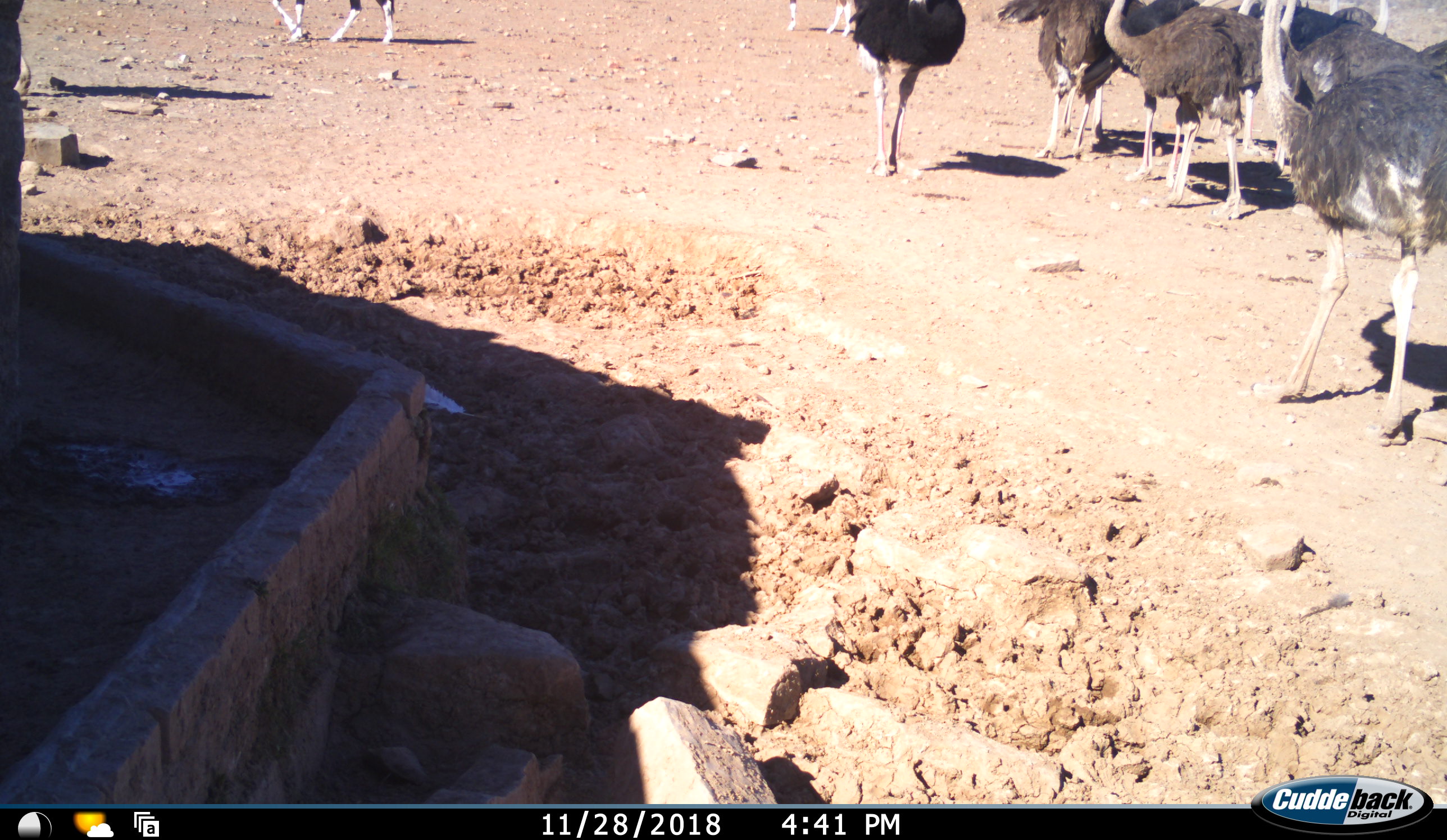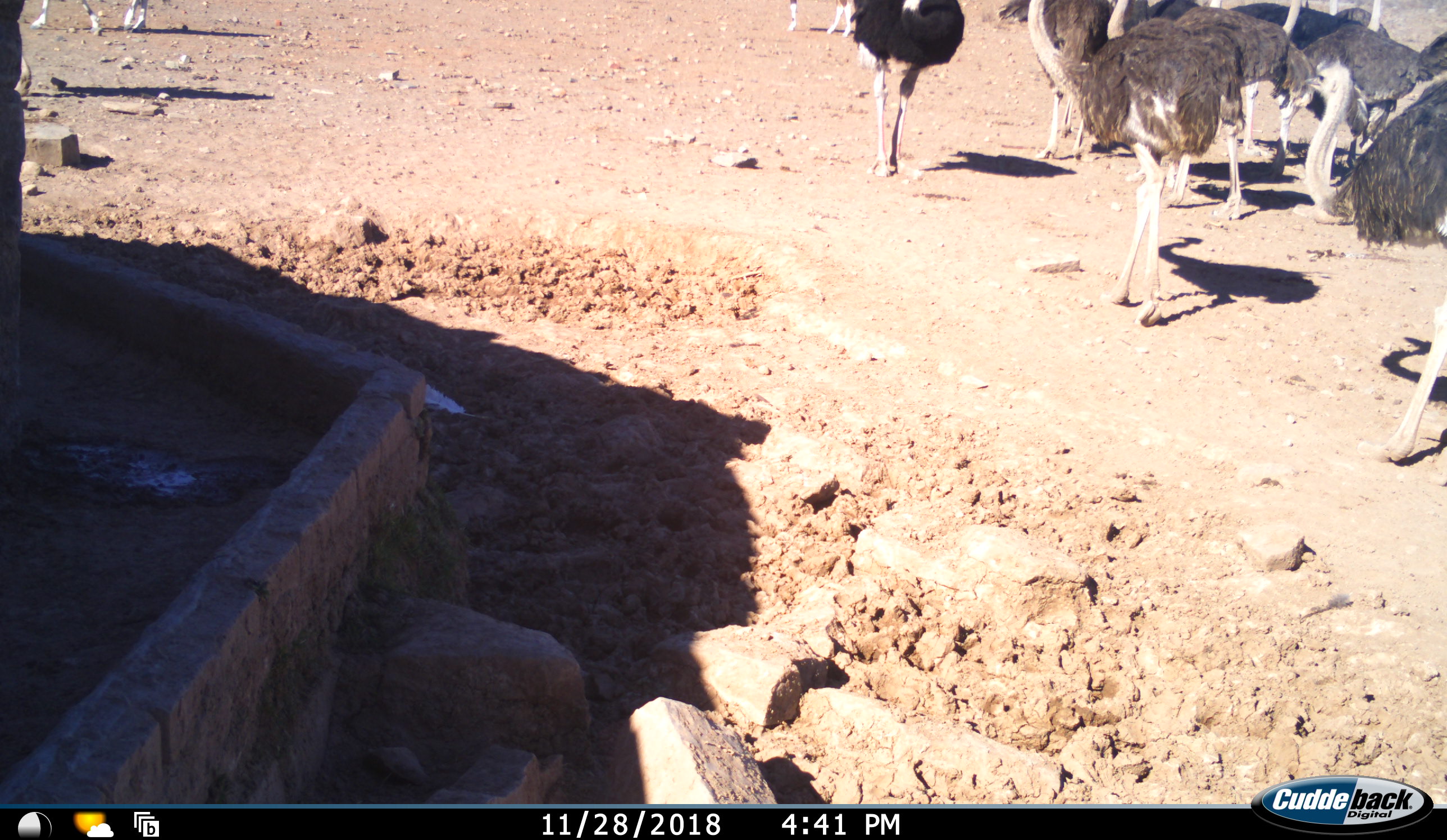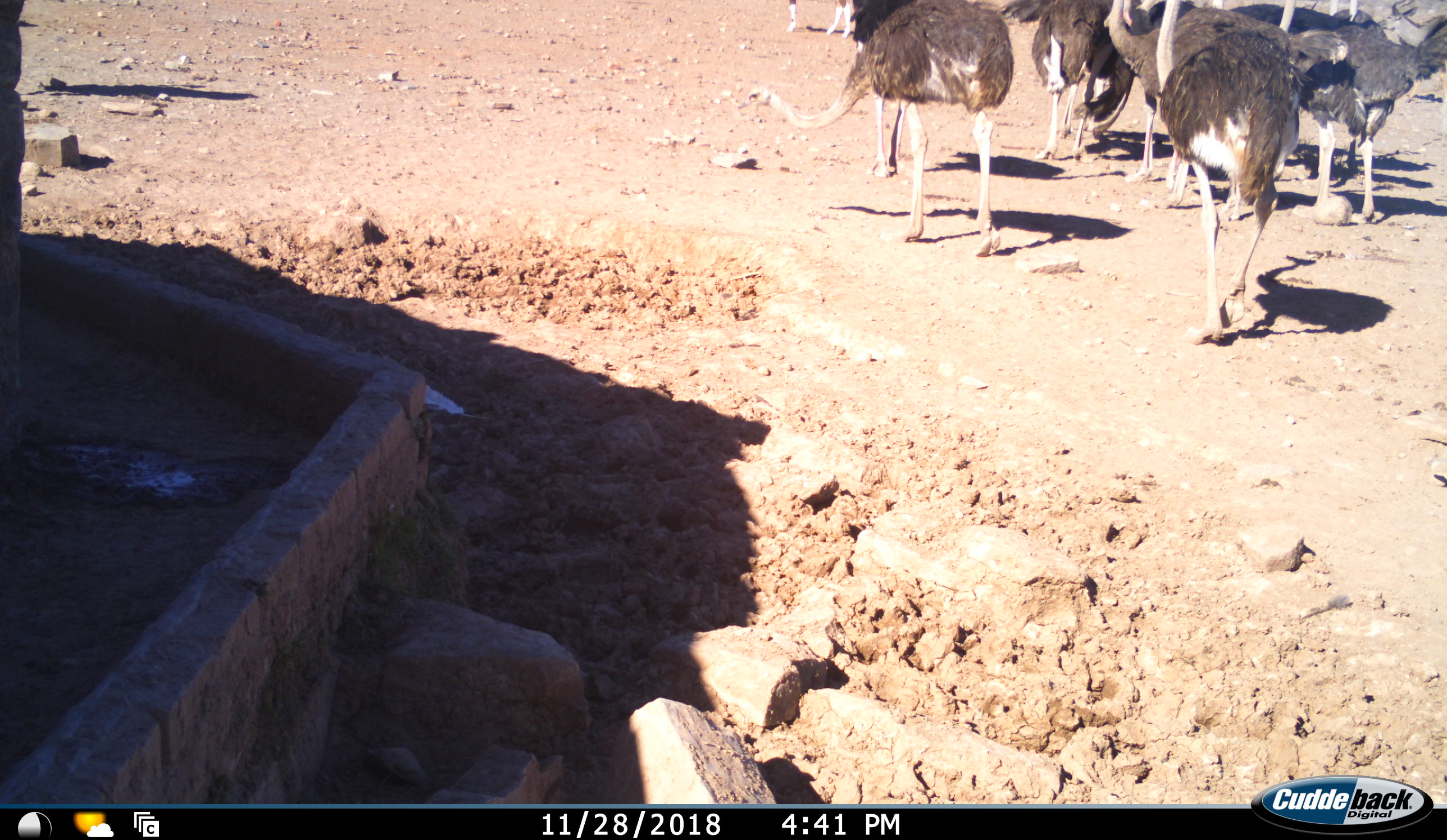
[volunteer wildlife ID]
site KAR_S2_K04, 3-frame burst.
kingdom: Animalia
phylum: Chordata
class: Mammalia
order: Artiodactyla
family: Bovidae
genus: Oryx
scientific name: Oryx gazella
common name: gemsbok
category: oryx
Oryx (gemsbok) (Oryx gazella), count 2. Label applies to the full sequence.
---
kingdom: Animalia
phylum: Chordata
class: Aves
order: Struthioniformes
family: Struthionidae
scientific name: Struthionidae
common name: ostrich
Ostrich (Struthionidae), count 9. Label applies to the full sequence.